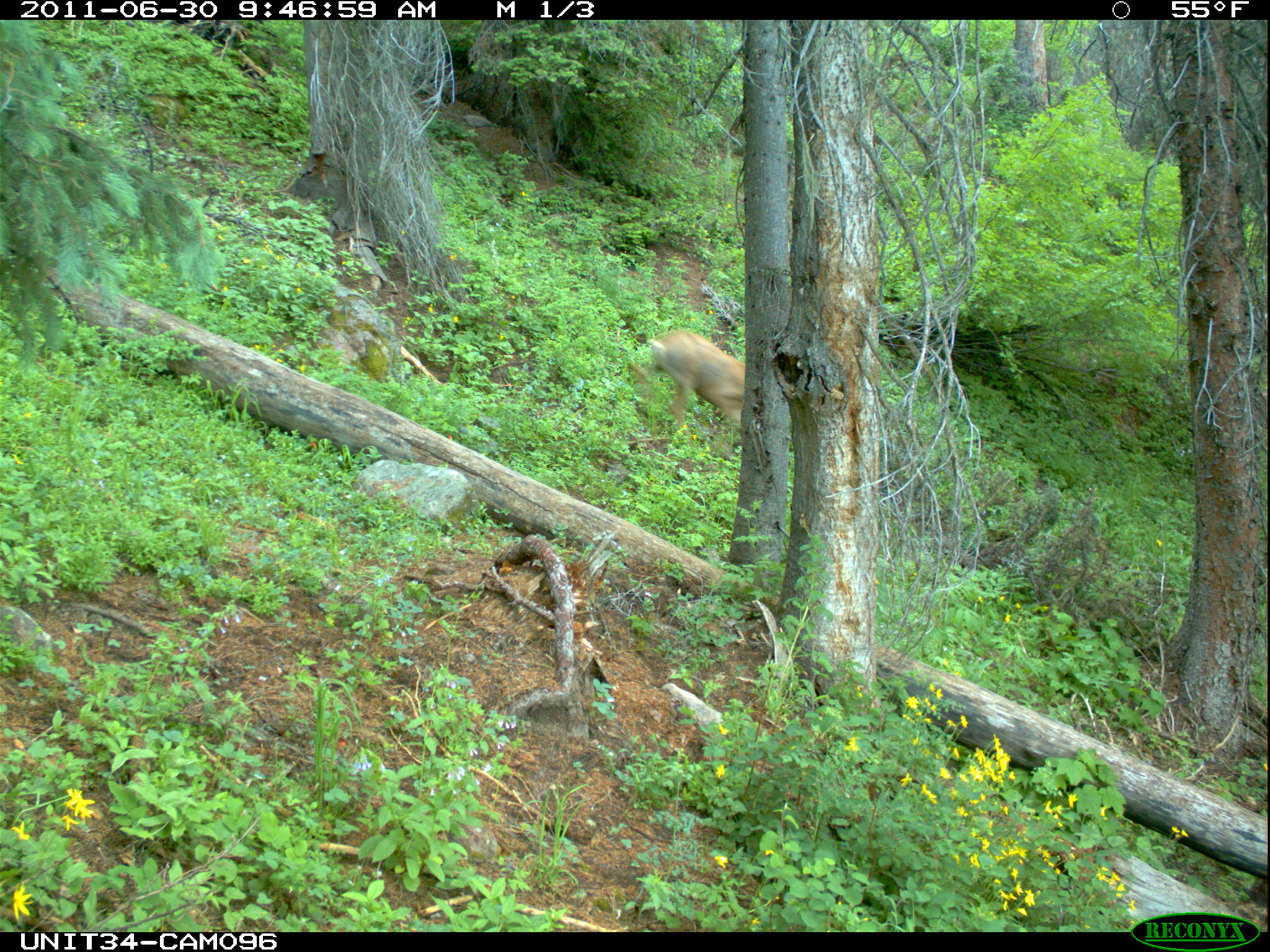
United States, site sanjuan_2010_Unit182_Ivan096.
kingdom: Animalia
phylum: Chordata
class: Mammalia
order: Artiodactyla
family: Cervidae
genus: Odocoileus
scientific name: Odocoileus hemionus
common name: mule deer